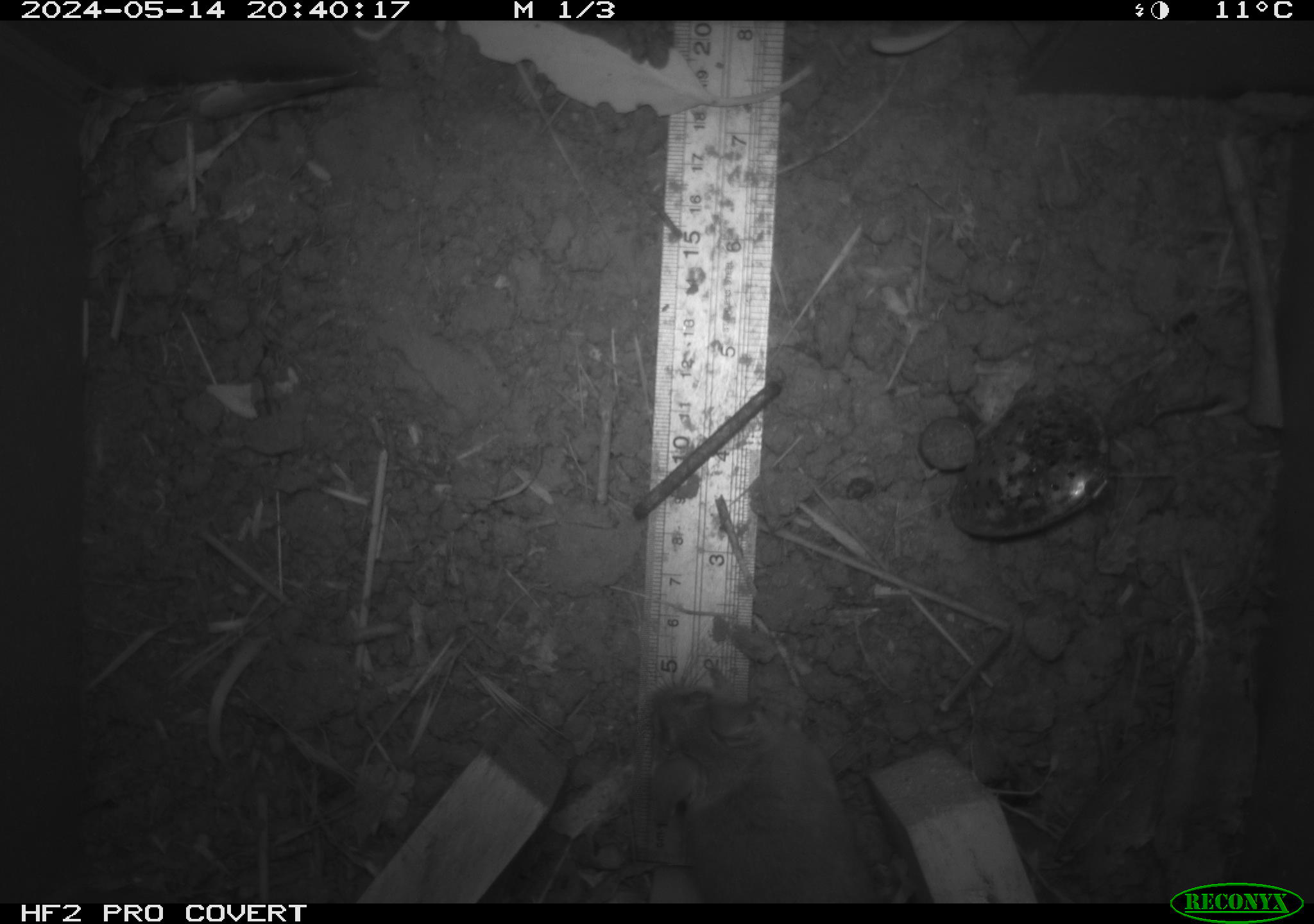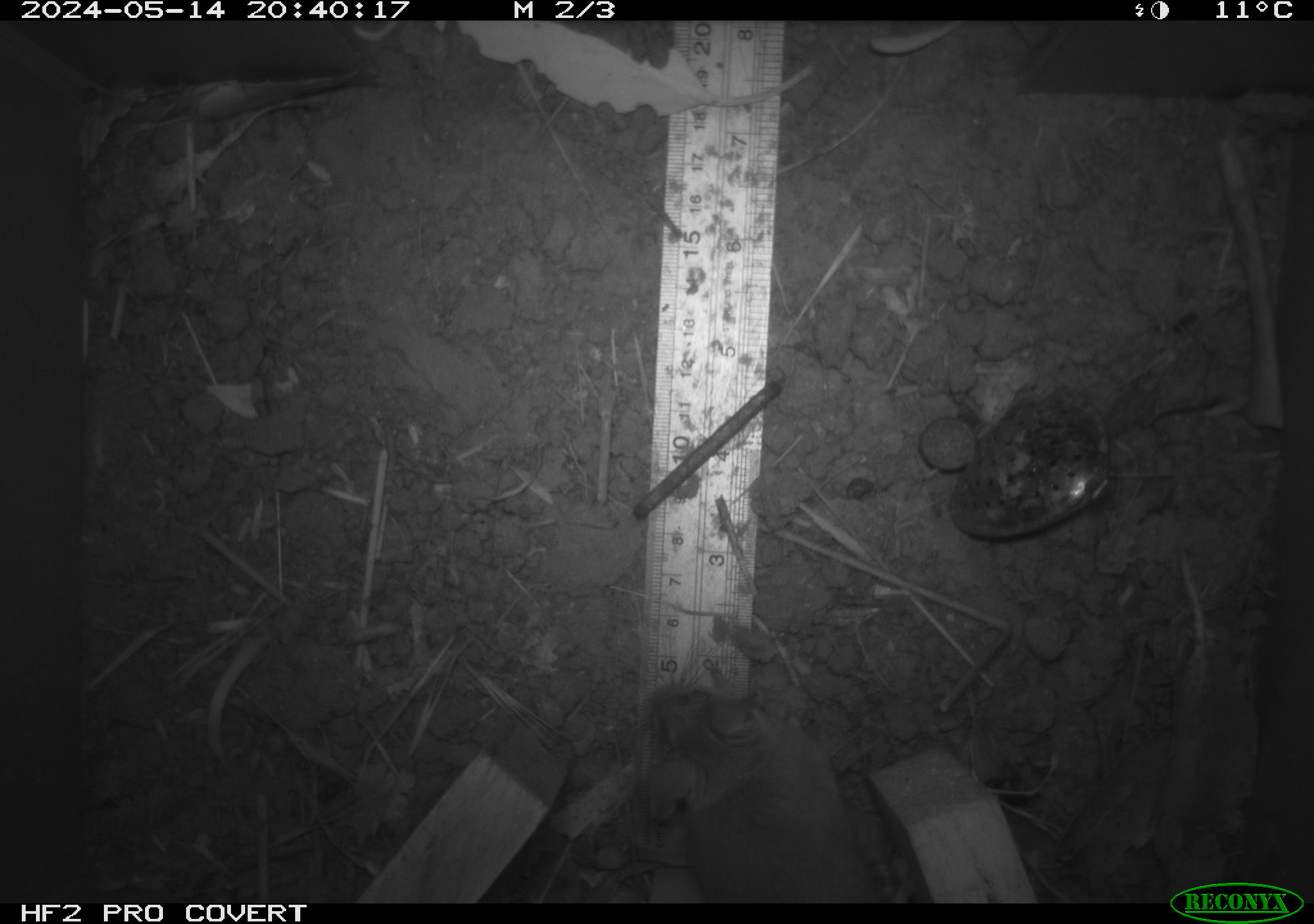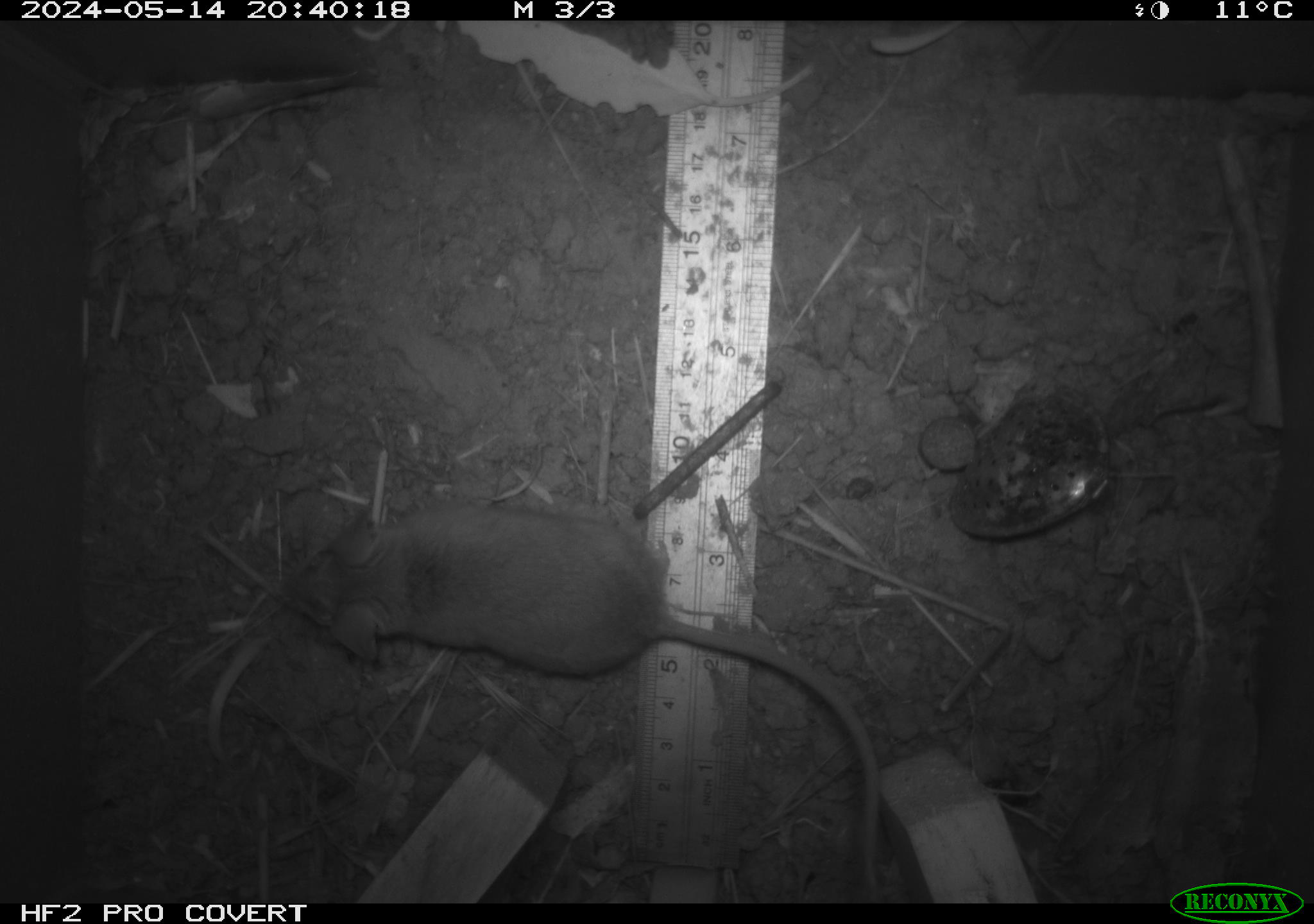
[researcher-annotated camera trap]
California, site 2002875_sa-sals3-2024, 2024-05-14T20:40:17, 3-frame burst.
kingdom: Animalia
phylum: Chordata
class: Mammalia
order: Rodentia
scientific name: Rodentia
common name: mouse species